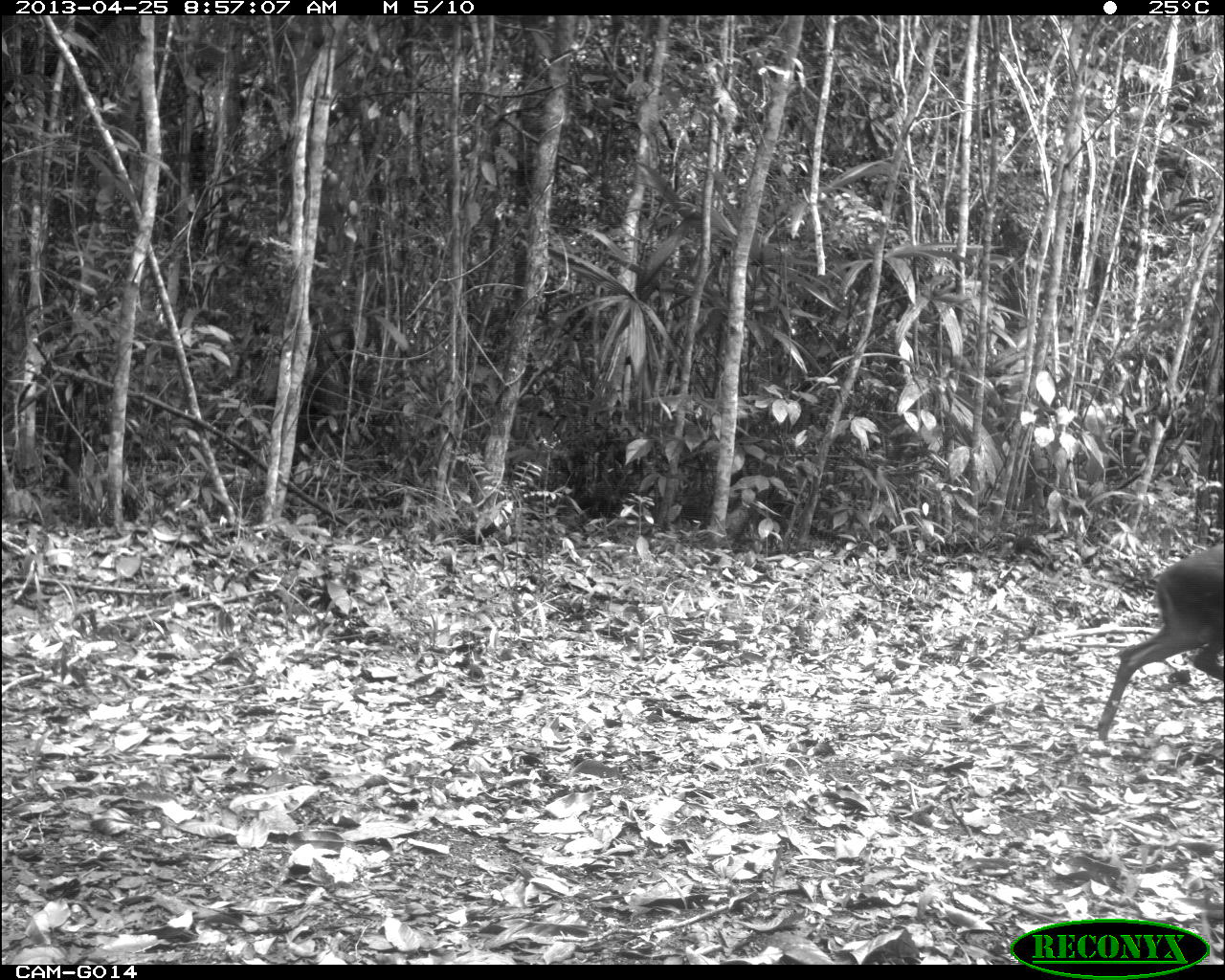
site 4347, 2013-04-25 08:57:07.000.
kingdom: Animalia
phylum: Chordata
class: Mammalia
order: Artiodactyla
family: Cervidae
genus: Mazama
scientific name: Mazama temama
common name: central american red brocket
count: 1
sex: male